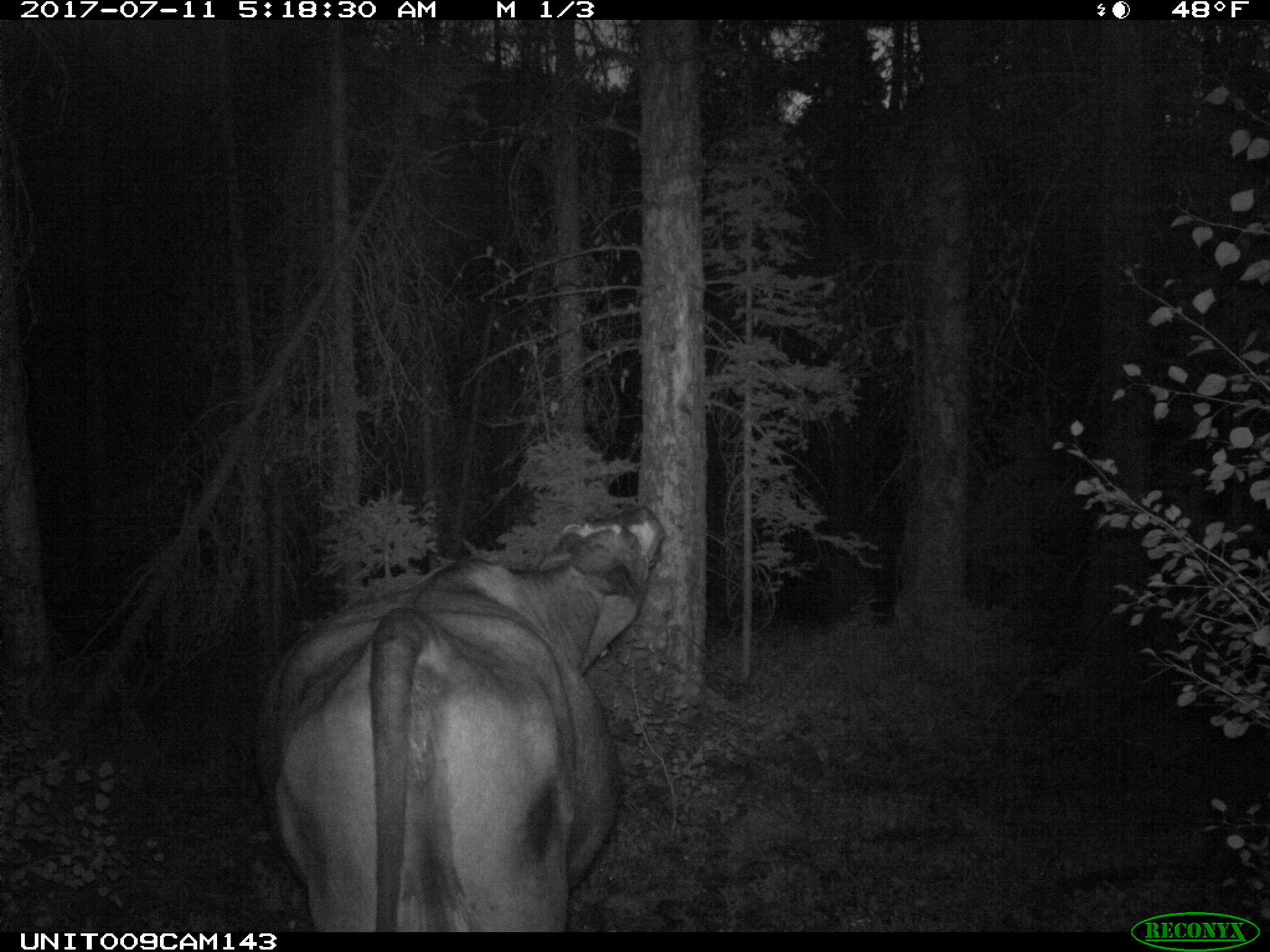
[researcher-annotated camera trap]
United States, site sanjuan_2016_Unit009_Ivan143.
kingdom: Animalia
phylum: Chordata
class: Mammalia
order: Artiodactyla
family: Bovidae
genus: Bos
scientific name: Bos taurus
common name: domestic cow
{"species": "Bos taurus (domestic cow)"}